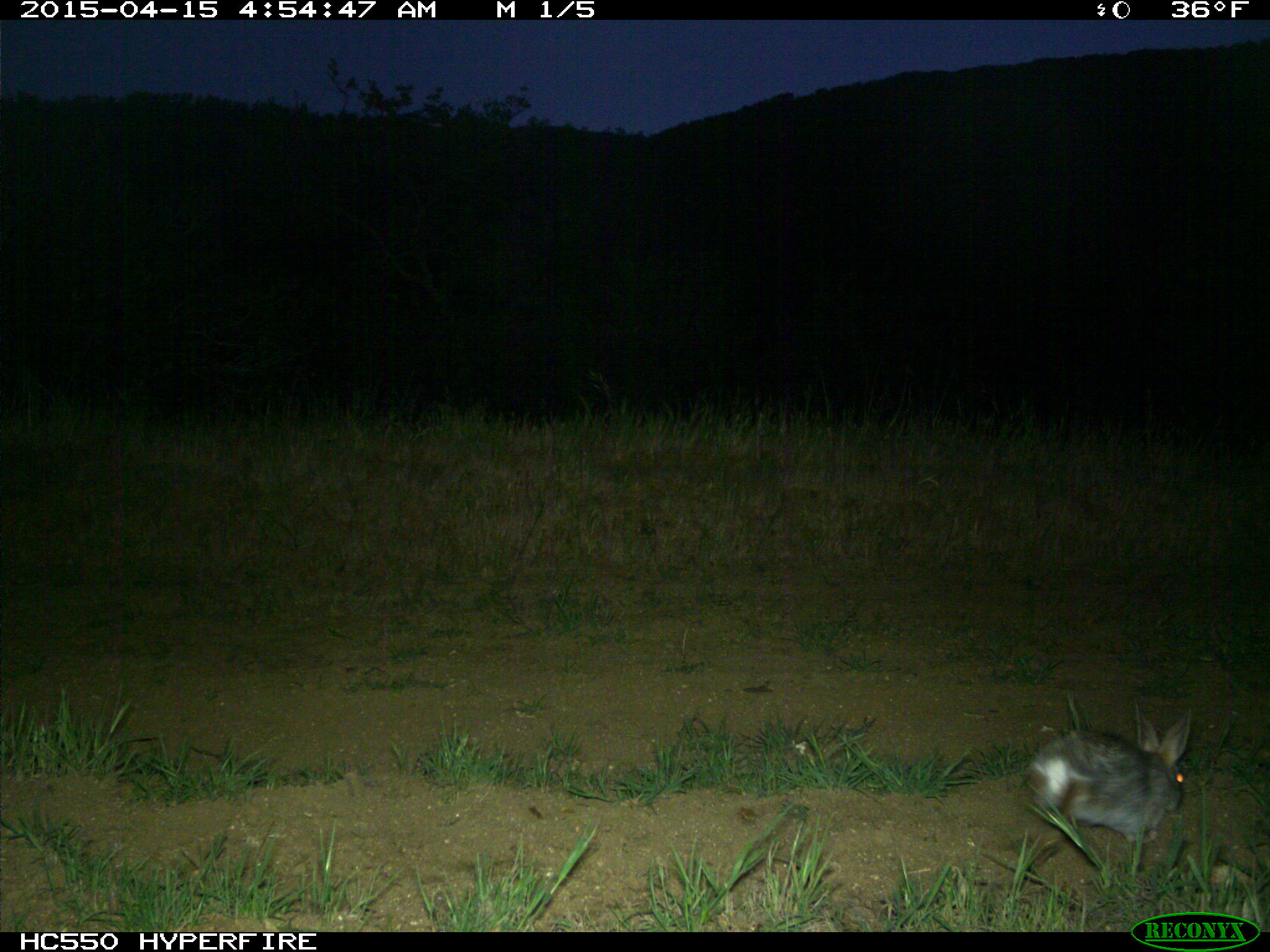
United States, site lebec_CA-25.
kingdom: Animalia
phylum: Chordata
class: Mammalia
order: Lagomorpha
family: Leporidae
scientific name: Leporidae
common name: rabbits and hares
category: unidentified rabbit